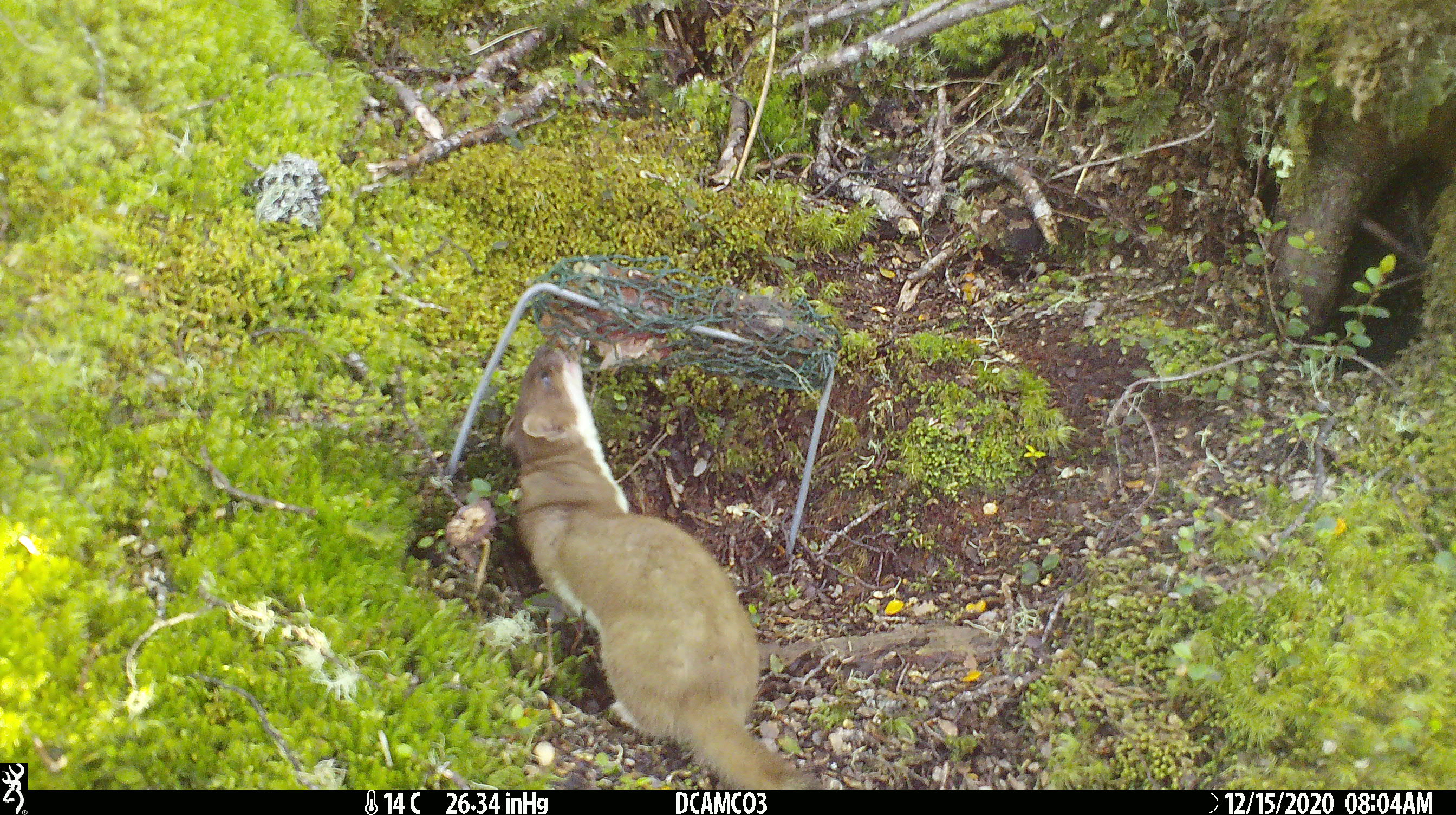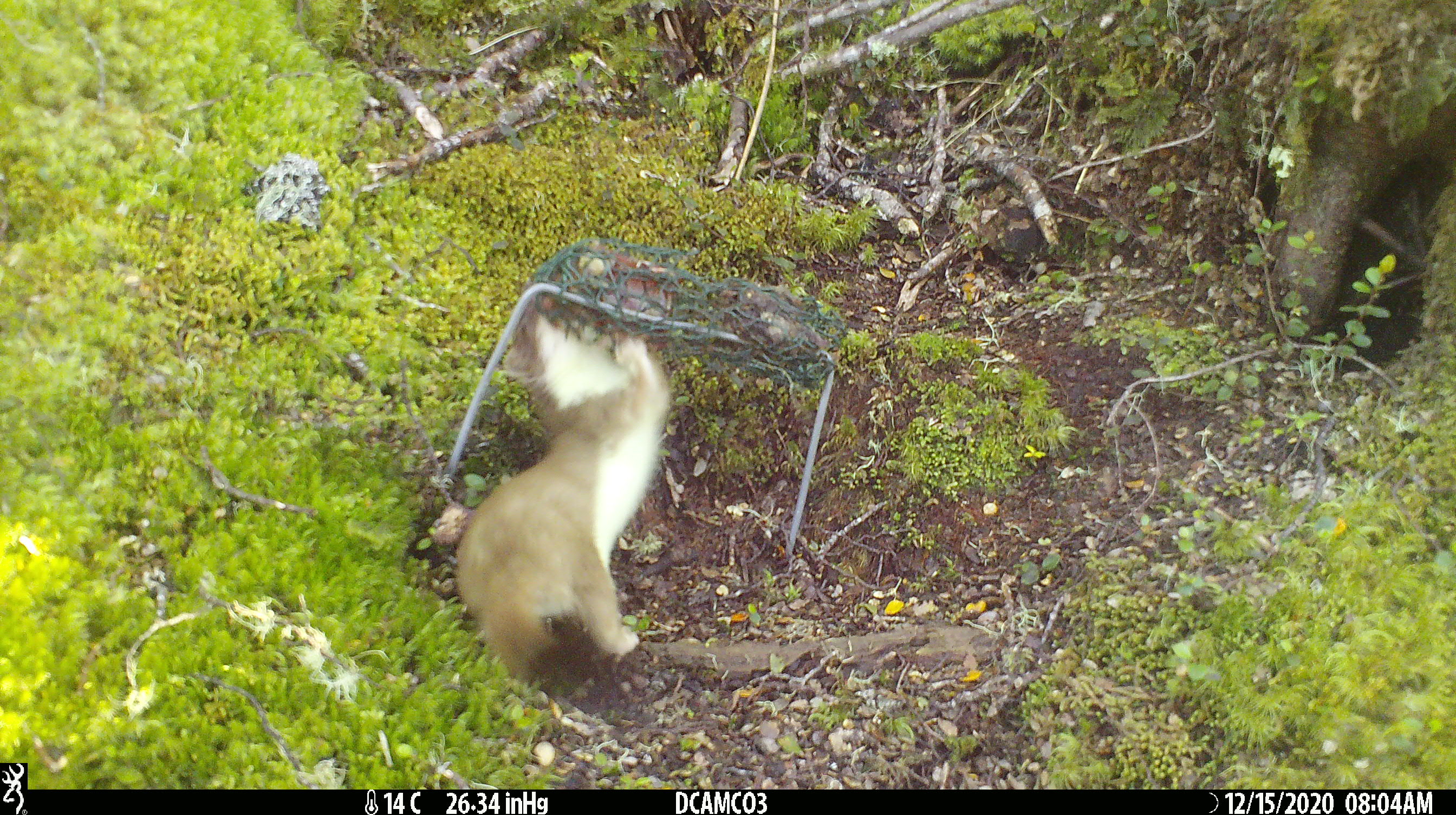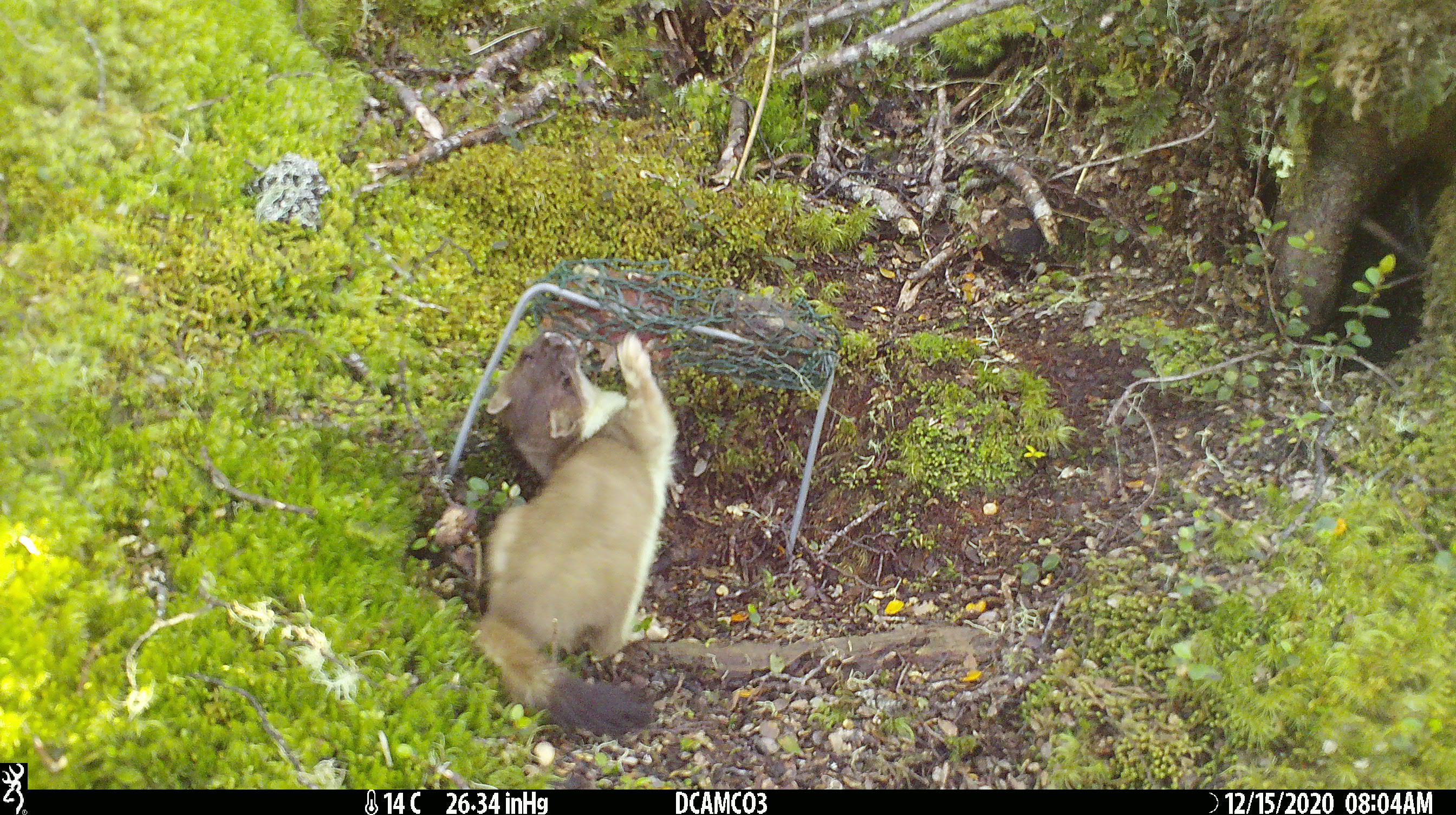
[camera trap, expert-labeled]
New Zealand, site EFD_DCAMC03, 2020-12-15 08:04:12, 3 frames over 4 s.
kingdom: Animalia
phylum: Chordata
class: Mammalia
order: Carnivora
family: Mustelidae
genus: Mustela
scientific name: Mustela erminea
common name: stoat